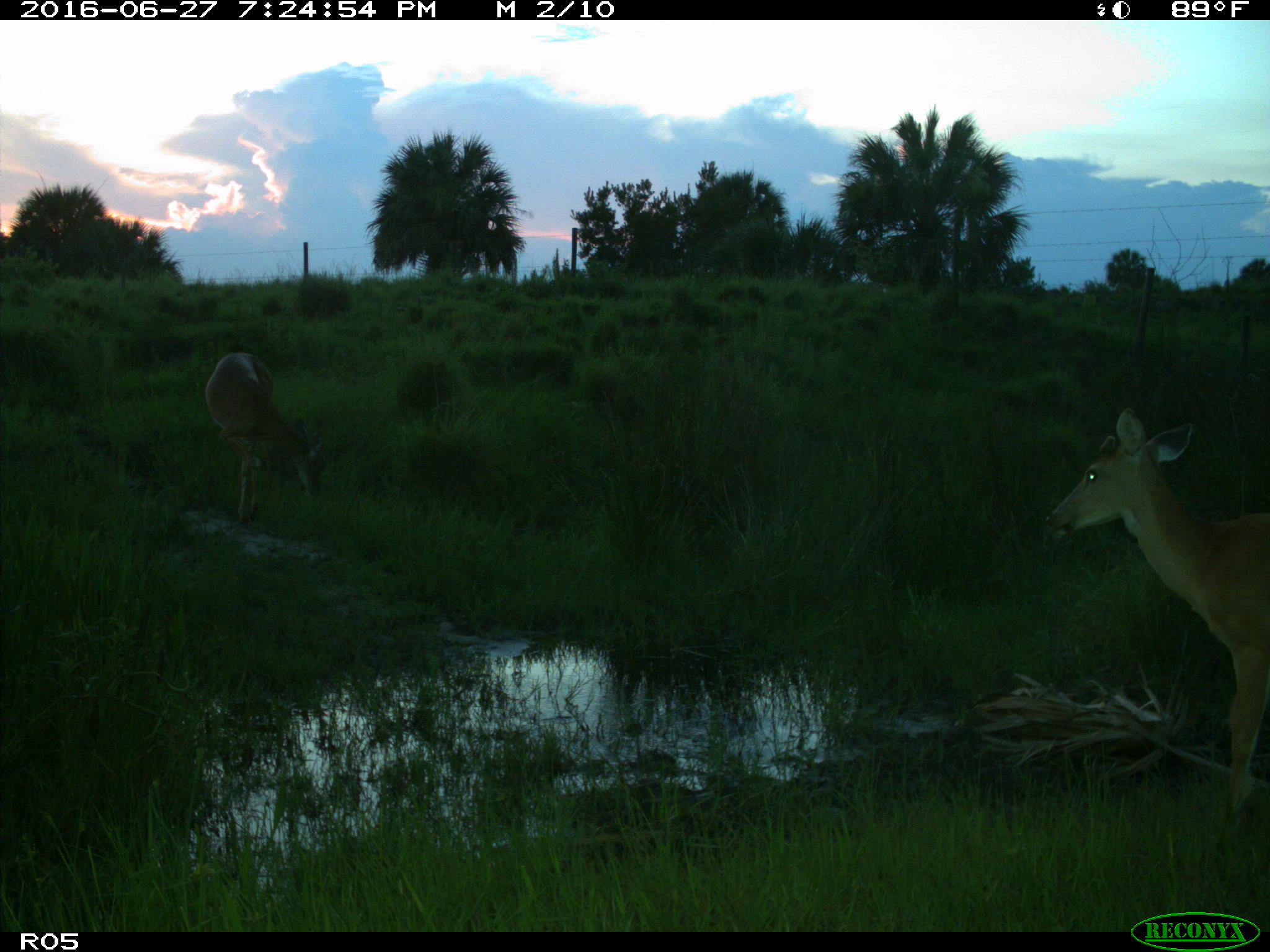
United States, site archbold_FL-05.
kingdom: Animalia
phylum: Chordata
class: Mammalia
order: Artiodactyla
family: Cervidae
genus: Odocoileus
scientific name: Odocoileus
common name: deer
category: unidentified deer